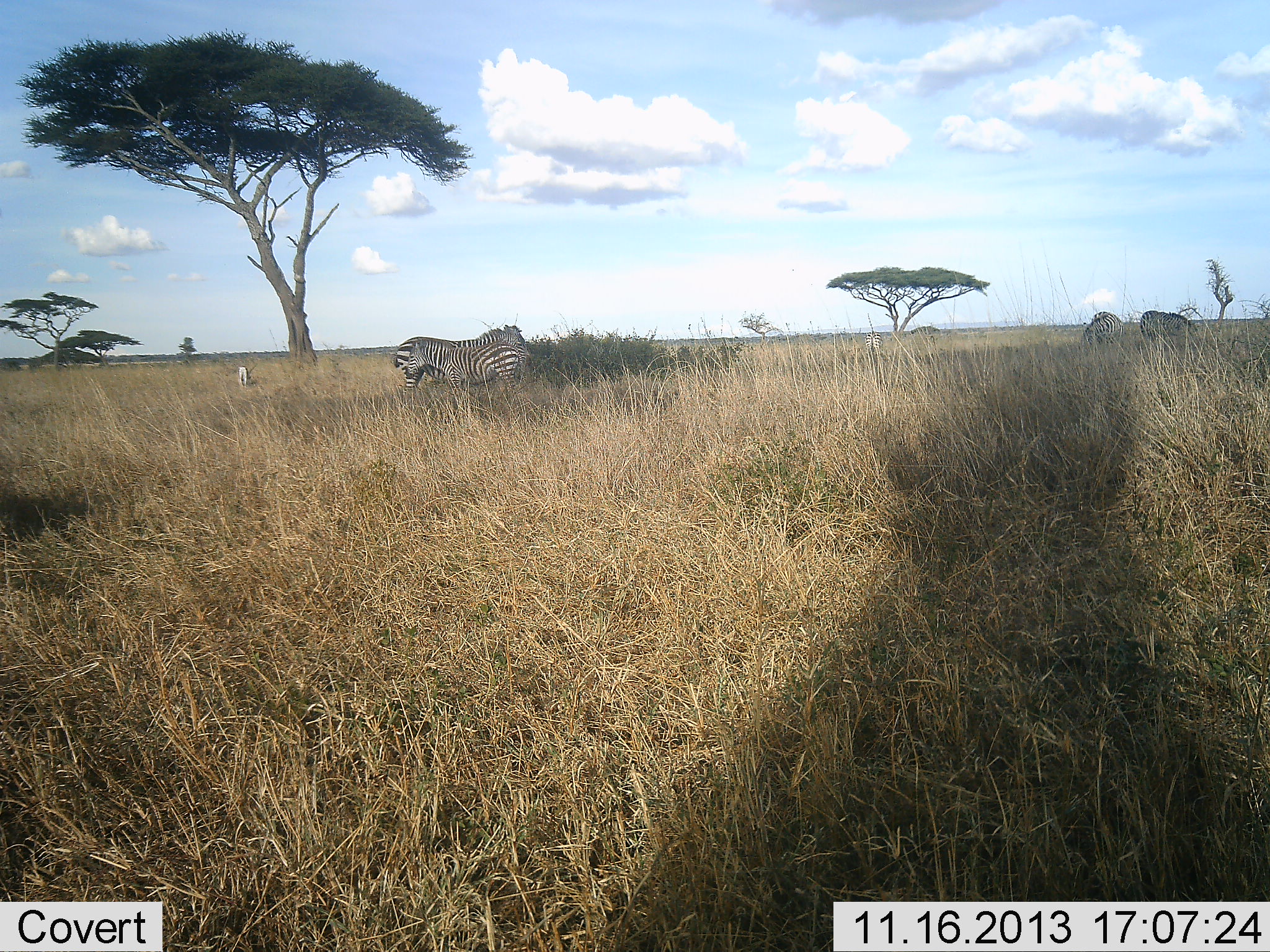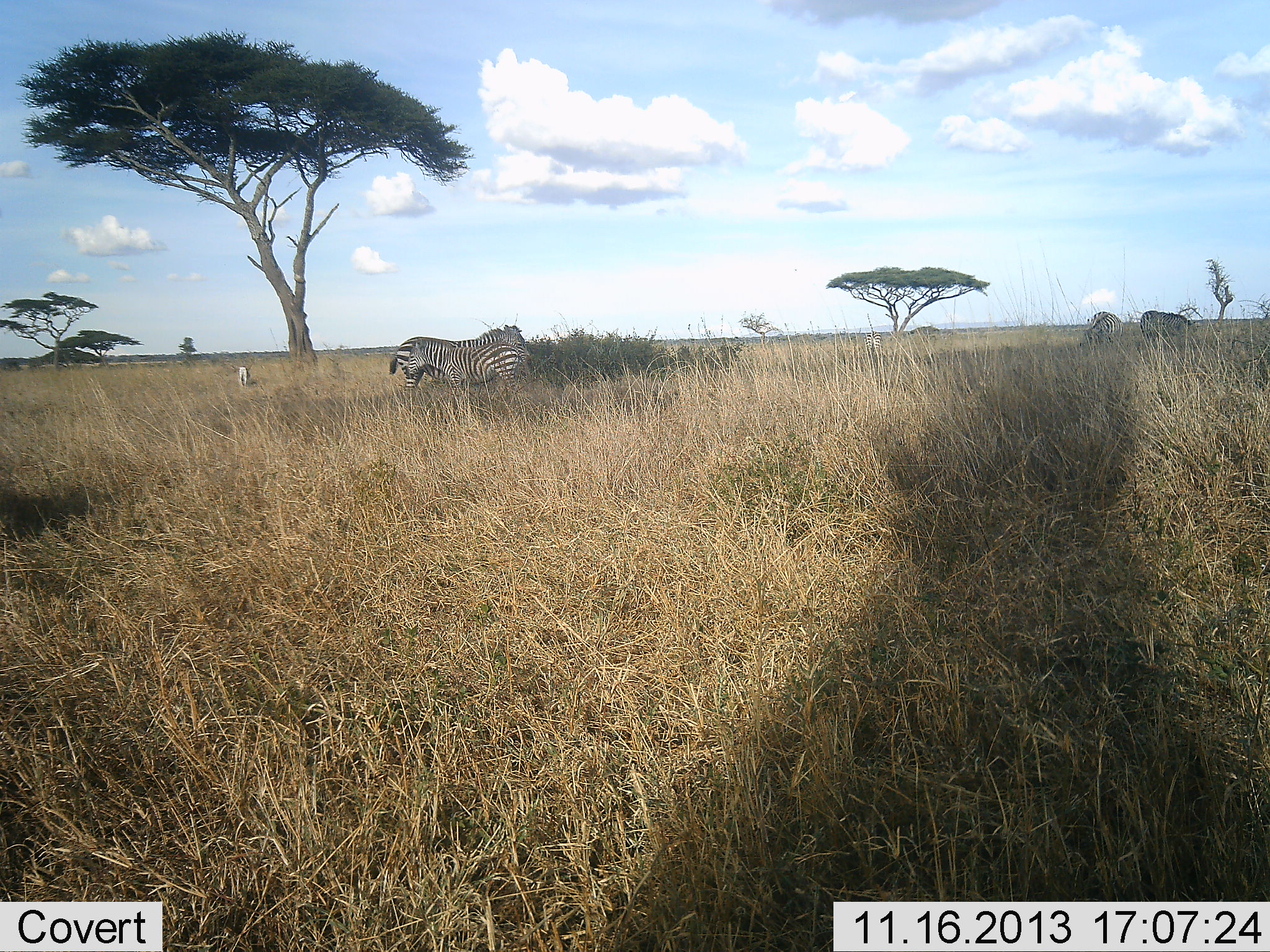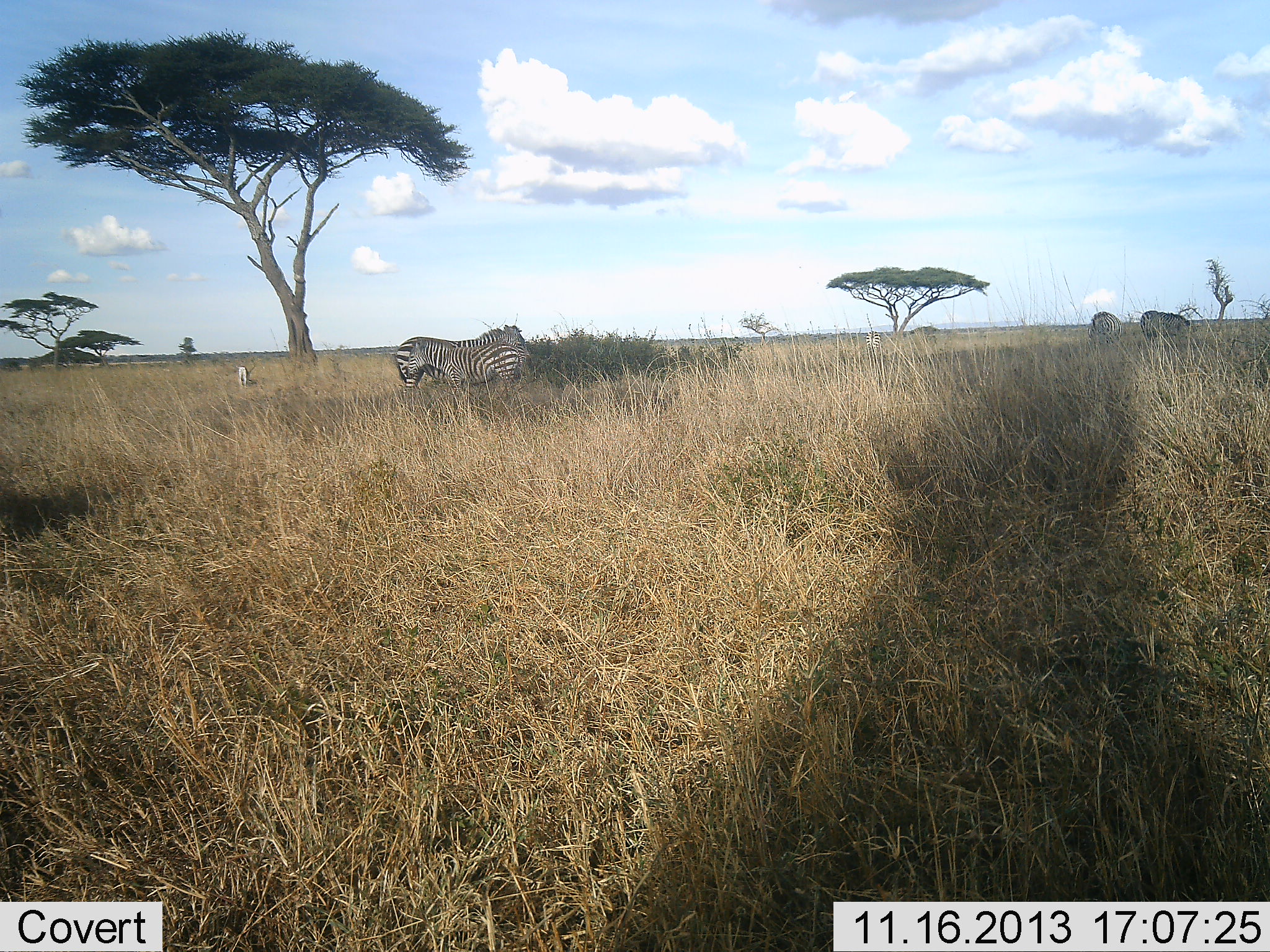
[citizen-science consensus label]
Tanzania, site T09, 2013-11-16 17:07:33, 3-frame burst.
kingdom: Animalia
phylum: Chordata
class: Mammalia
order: Perissodactyla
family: Equidae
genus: Equus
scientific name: Equus quagga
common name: plains zebra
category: zebra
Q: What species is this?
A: Zebra (plains zebra) (Equus quagga).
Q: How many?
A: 4.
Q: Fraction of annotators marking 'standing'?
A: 75%.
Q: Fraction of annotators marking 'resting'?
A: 4%.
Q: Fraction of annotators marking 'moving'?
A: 0%.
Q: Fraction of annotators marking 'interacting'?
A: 12%.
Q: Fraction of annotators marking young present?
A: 0%.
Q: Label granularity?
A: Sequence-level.